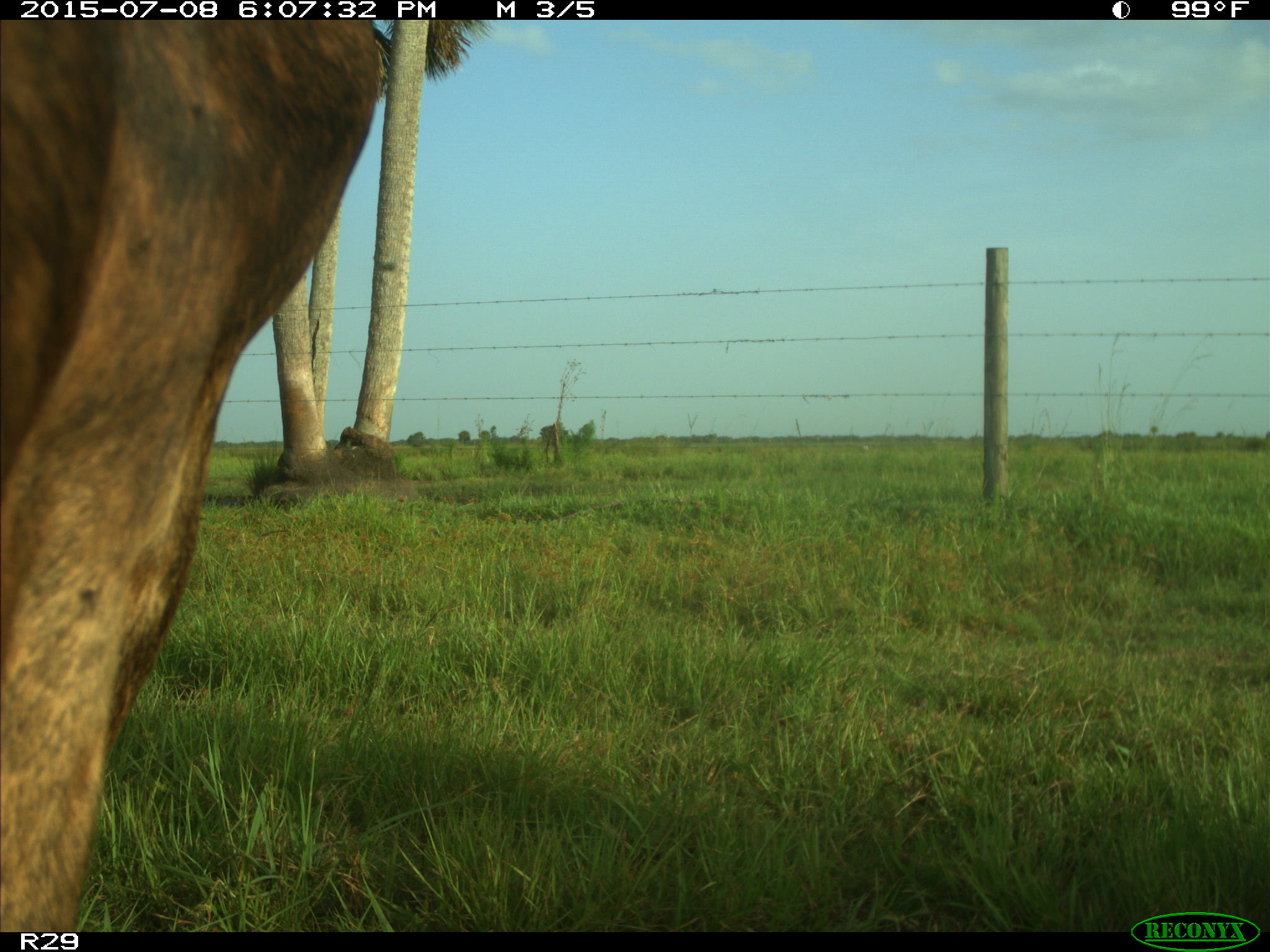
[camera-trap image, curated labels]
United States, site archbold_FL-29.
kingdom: Animalia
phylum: Chordata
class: Mammalia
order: Artiodactyla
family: Bovidae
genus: Bos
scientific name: Bos taurus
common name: domestic cow